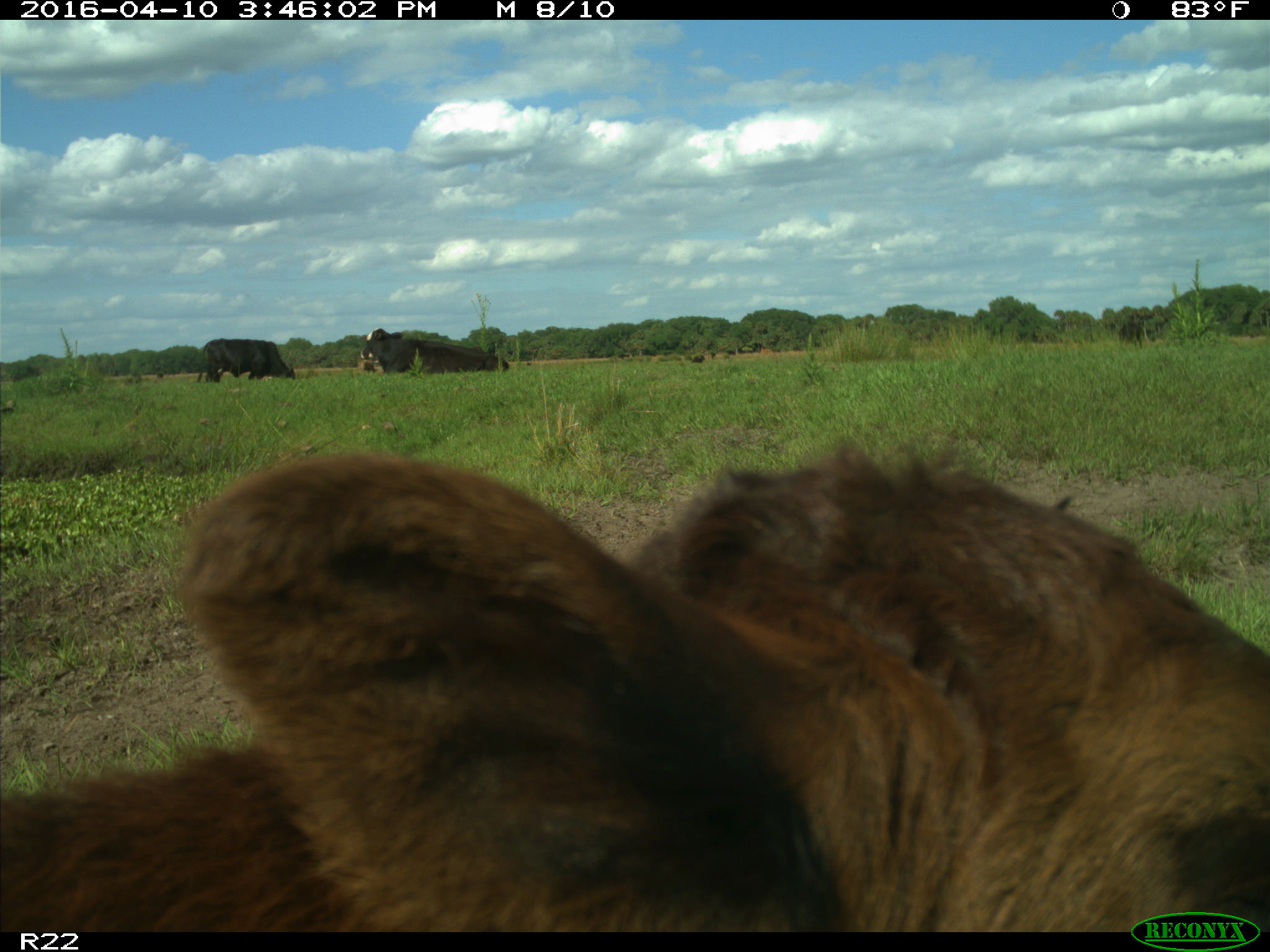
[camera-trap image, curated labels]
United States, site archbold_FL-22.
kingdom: Animalia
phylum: Chordata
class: Mammalia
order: Artiodactyla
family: Bovidae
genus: Bos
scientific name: Bos taurus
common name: domestic cow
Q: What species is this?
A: Bos taurus (domestic cow).